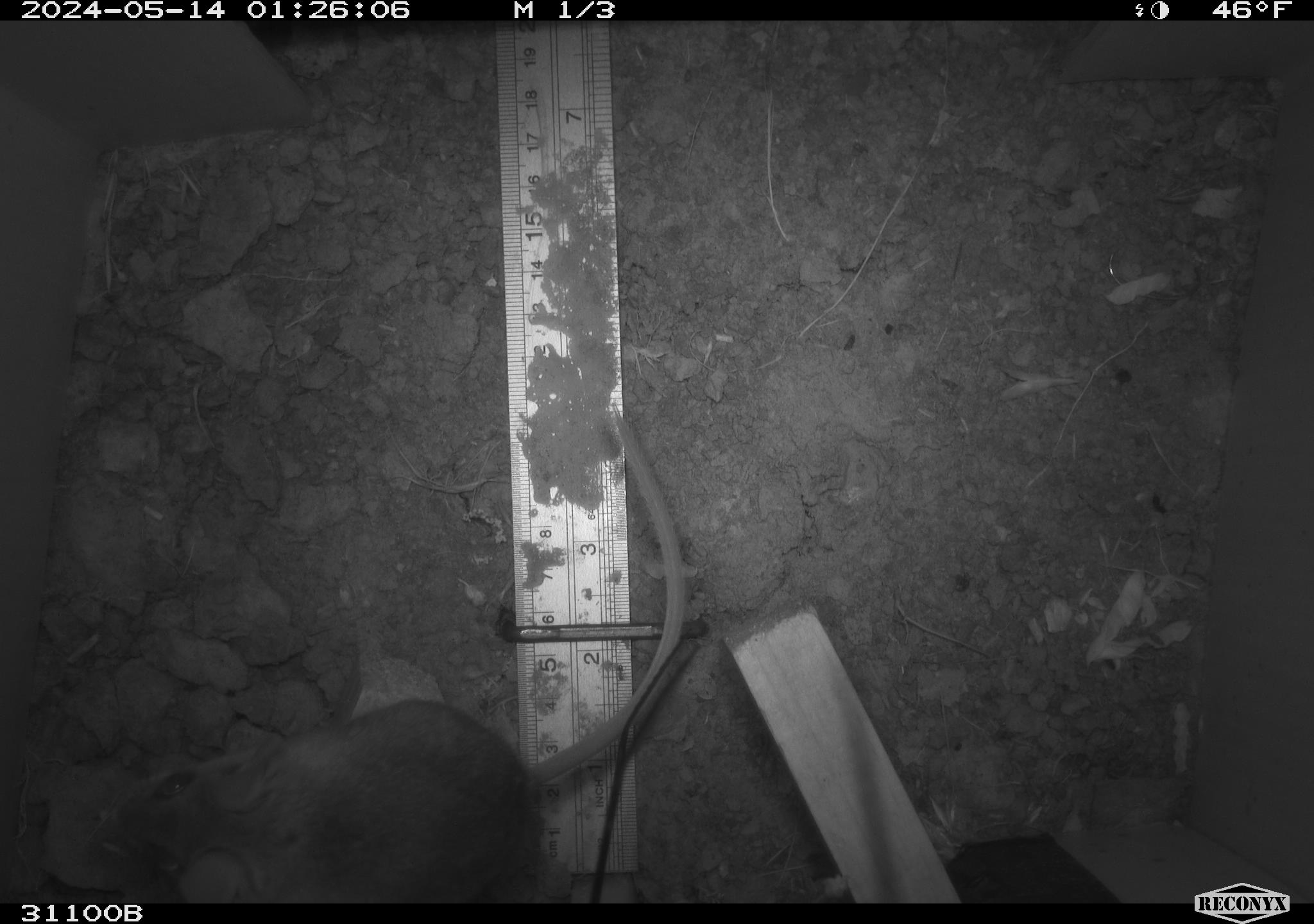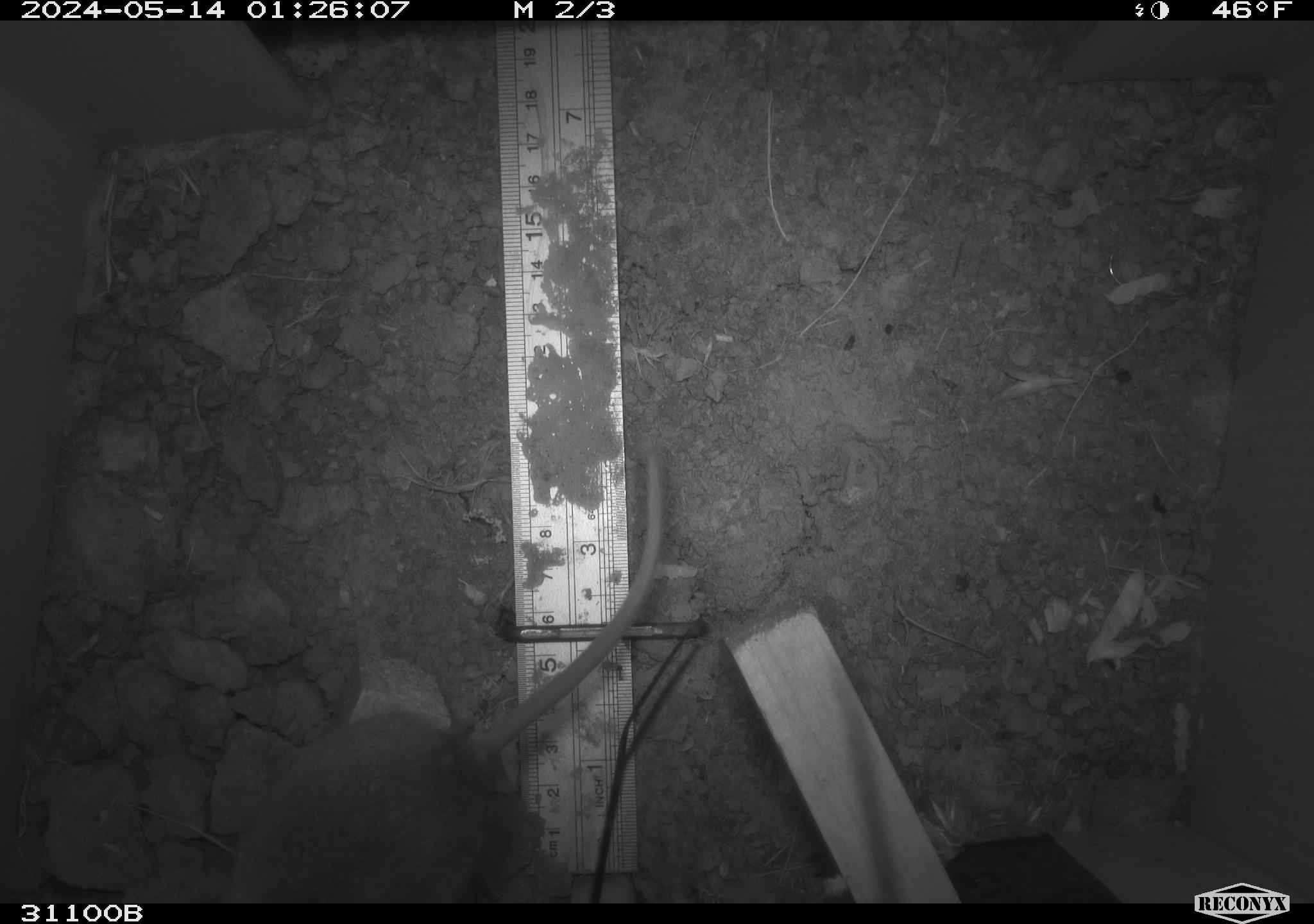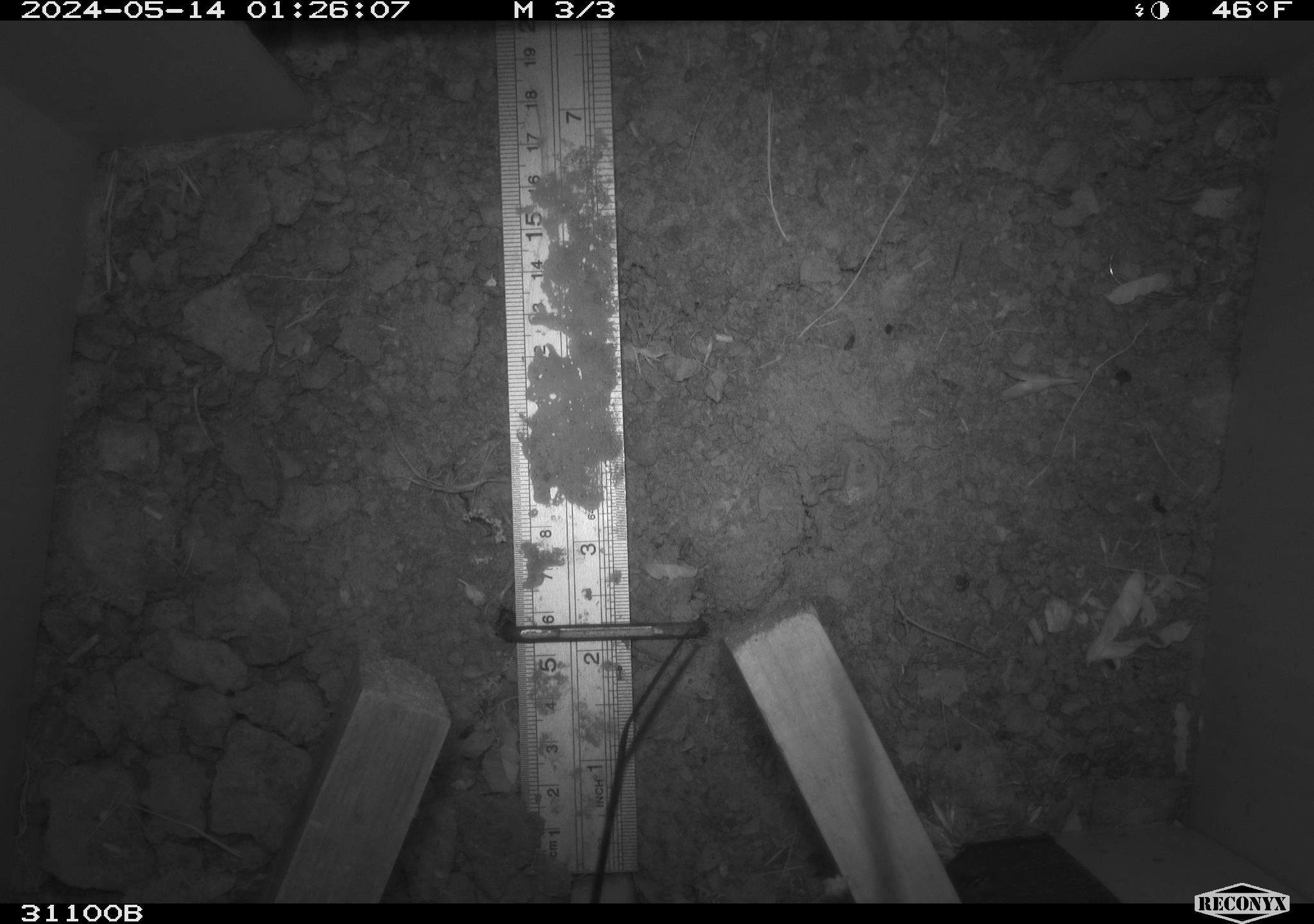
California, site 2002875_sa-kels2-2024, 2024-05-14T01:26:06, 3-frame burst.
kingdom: Animalia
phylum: Chordata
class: Mammalia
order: Rodentia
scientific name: Rodentia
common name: rodent